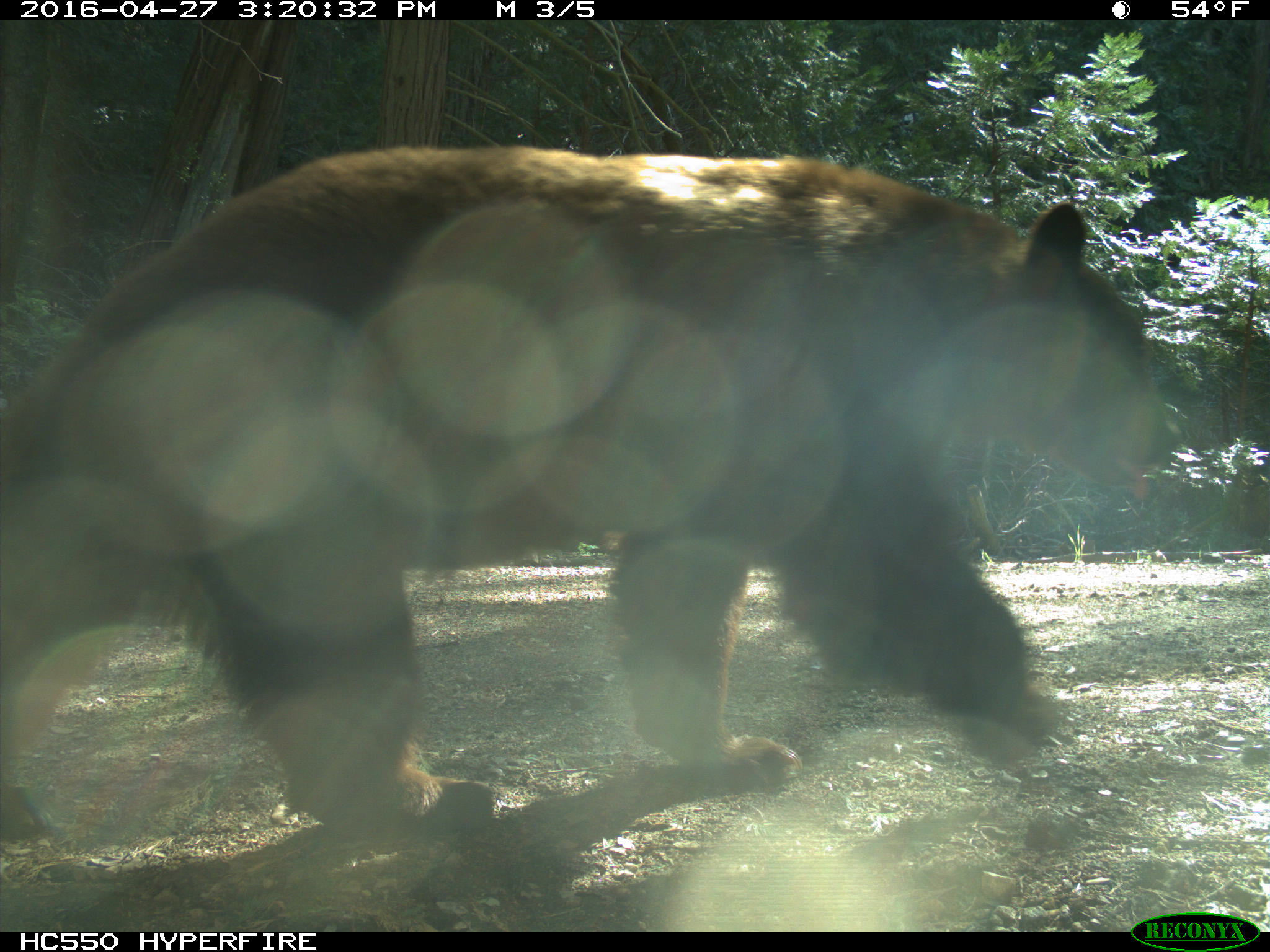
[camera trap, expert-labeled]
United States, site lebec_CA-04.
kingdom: Animalia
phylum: Chordata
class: Mammalia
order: Carnivora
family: Ursidae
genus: Ursus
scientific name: Ursus americanus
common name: american black bear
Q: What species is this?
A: Ursus americanus (american black bear).